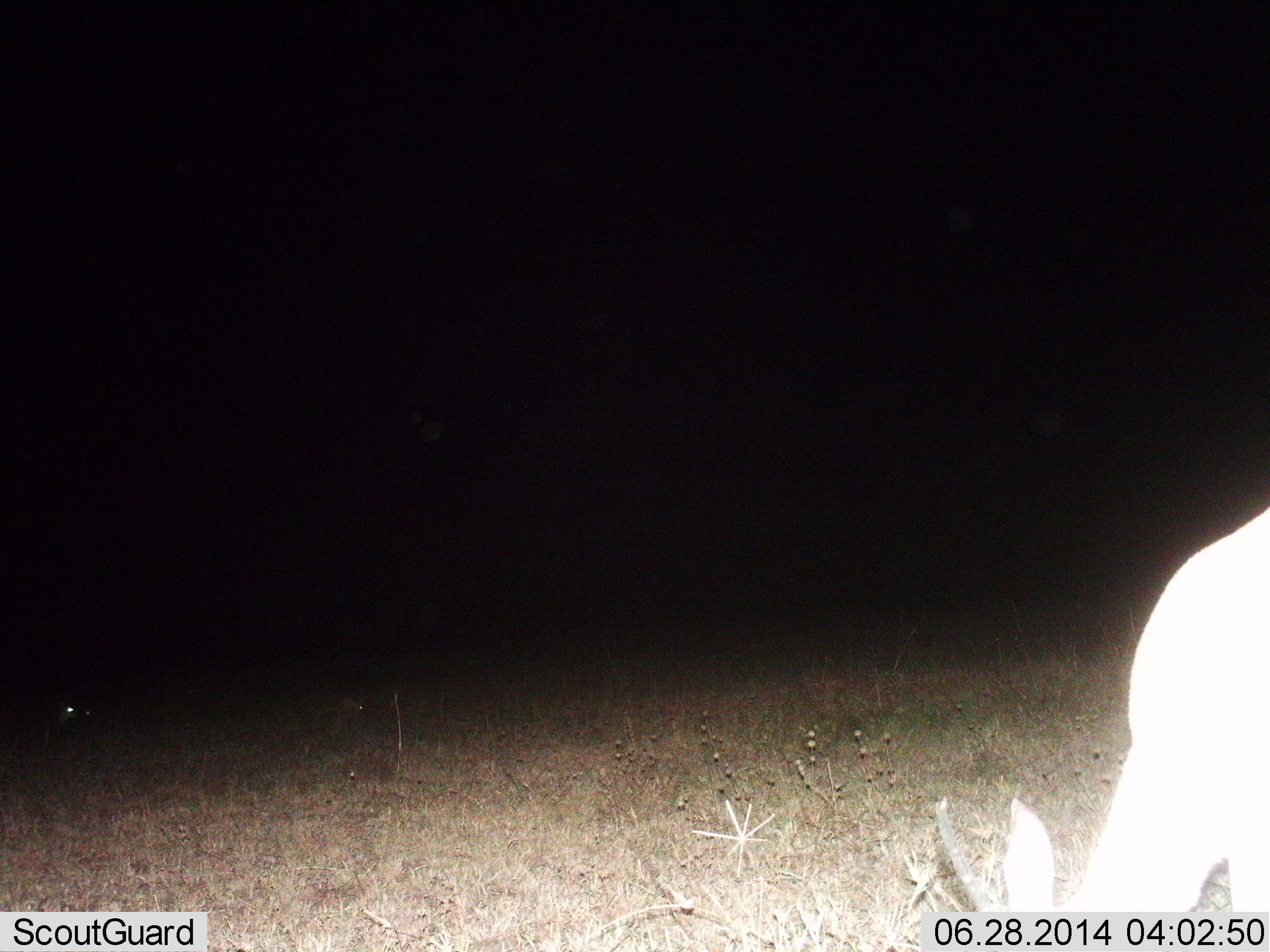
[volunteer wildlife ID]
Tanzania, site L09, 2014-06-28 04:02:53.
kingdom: Animalia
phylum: Chordata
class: Mammalia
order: Artiodactyla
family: Bovidae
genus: Redunca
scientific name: Redunca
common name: reedbuck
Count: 1.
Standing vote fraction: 17%.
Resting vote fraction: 0%.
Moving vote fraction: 0%.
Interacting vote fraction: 0%.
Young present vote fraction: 0%.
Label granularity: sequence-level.